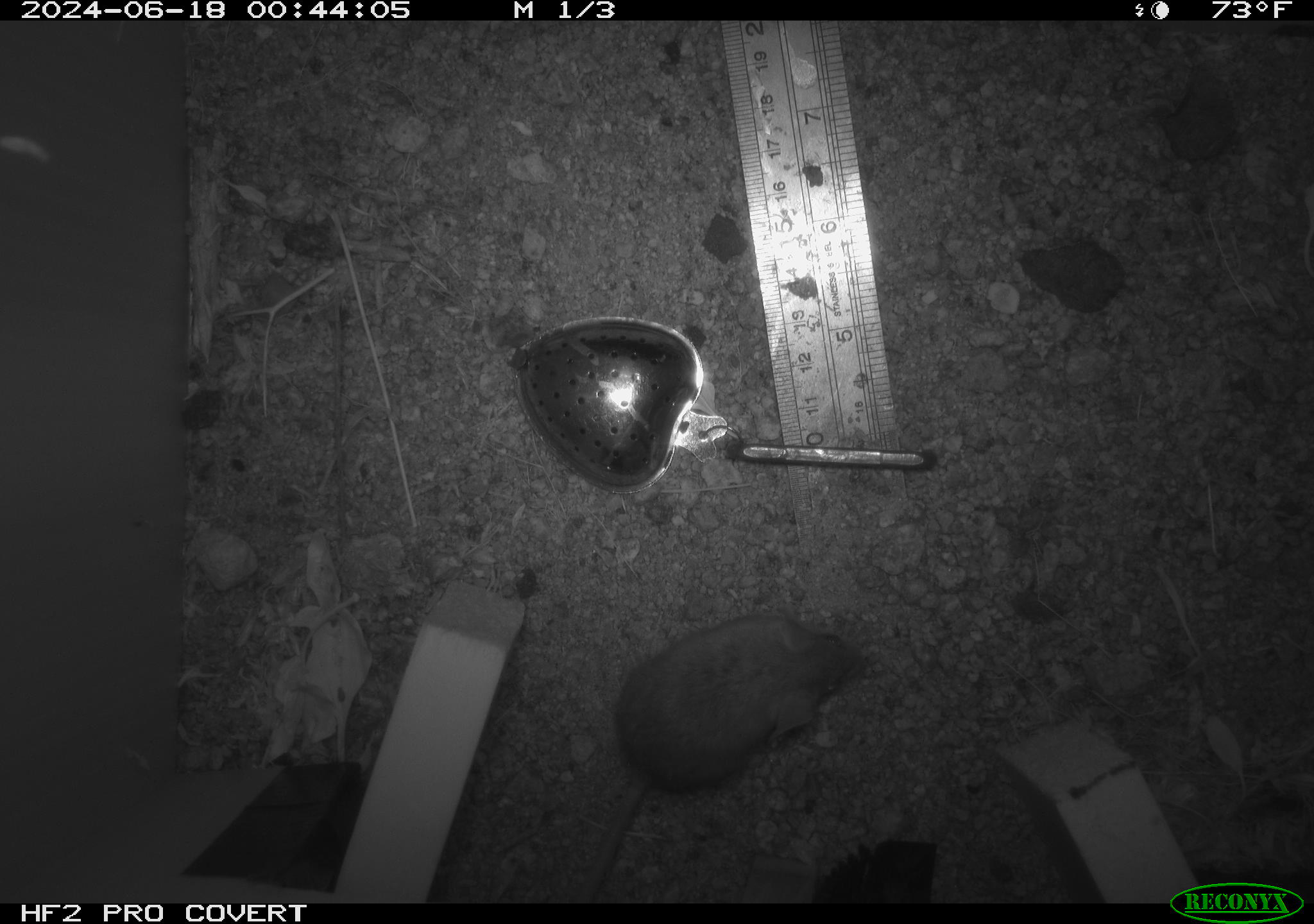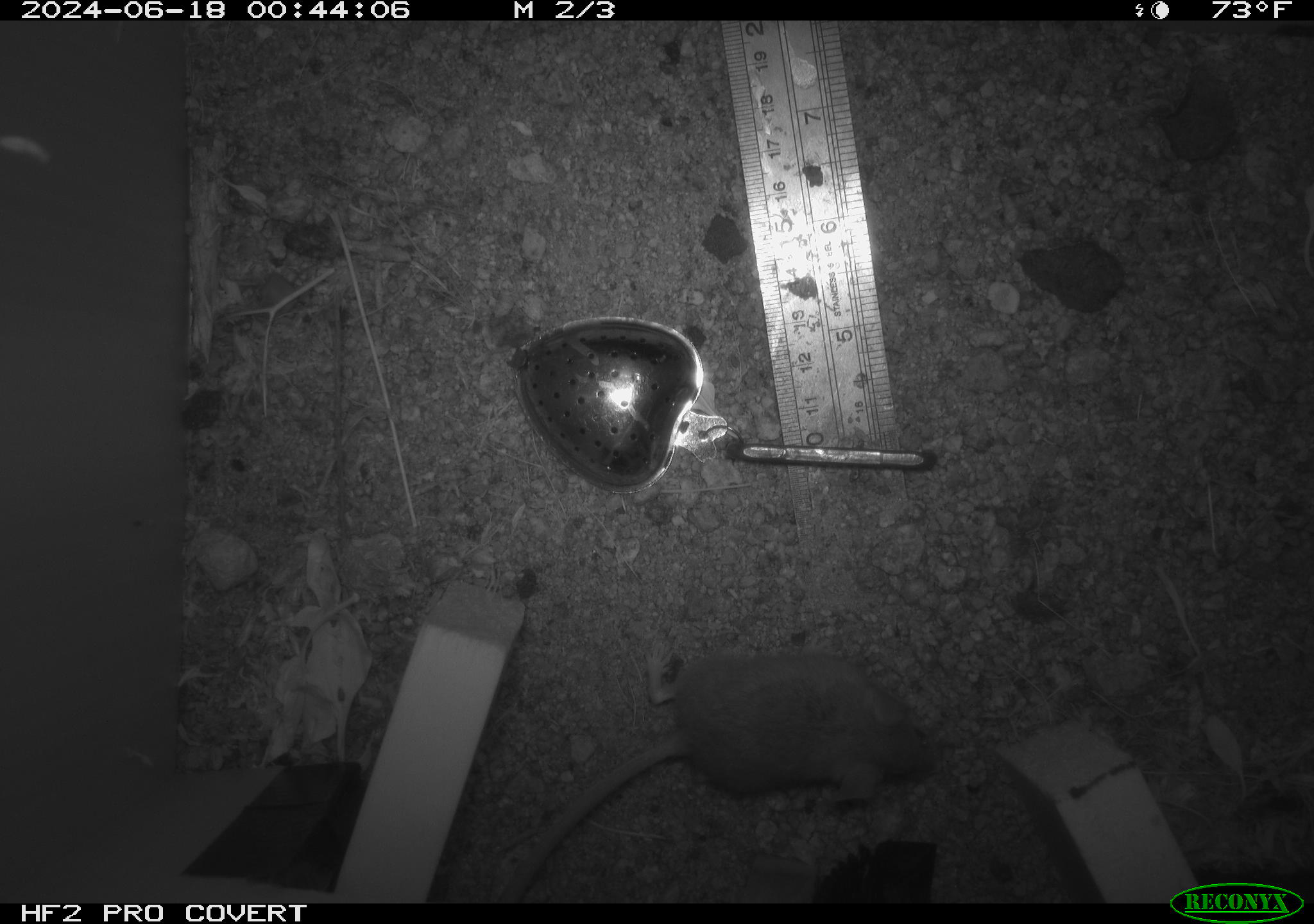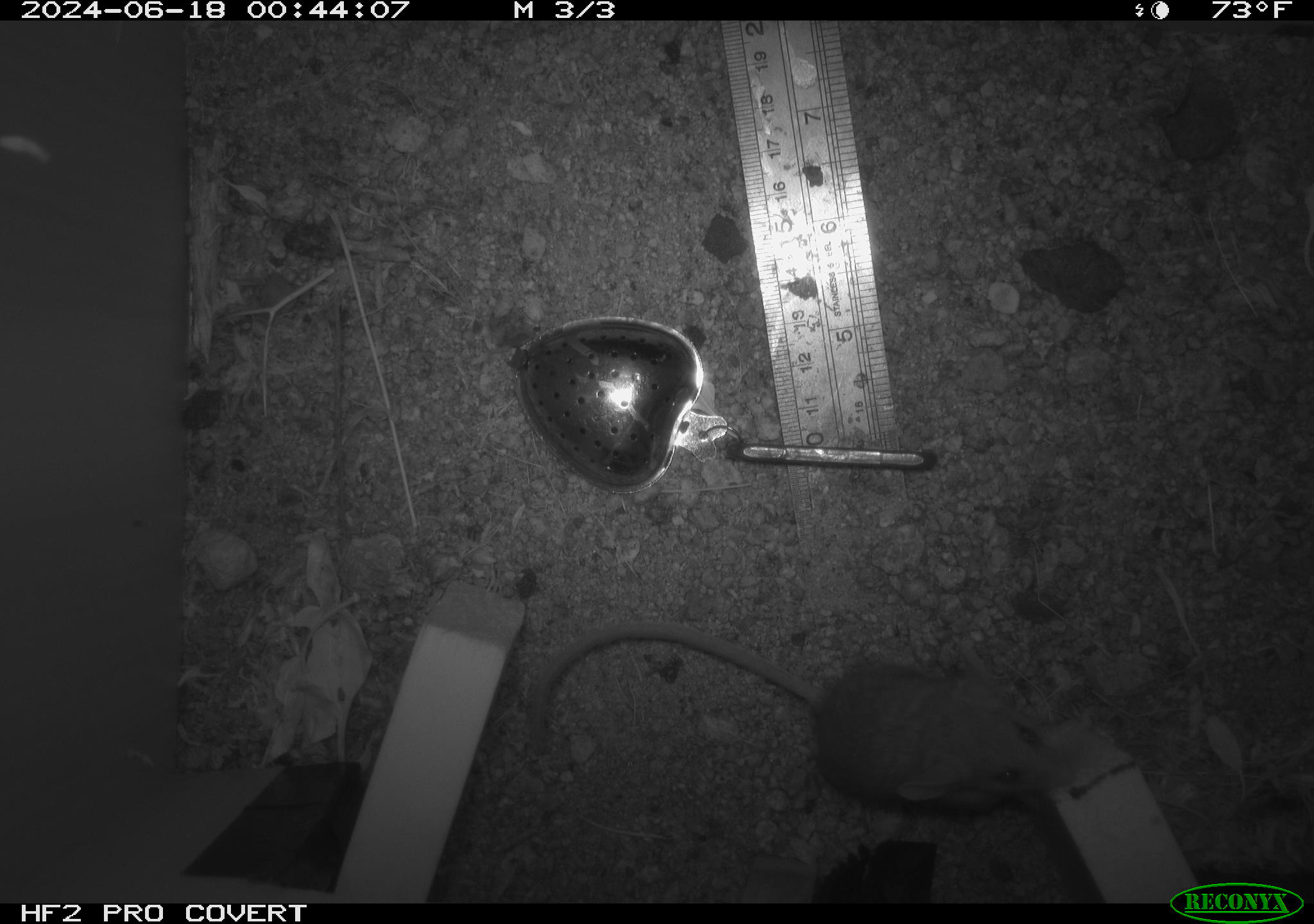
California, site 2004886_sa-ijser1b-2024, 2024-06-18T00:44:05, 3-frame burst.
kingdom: Animalia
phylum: Chordata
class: Mammalia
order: Rodentia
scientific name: Rodentia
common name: mouse species